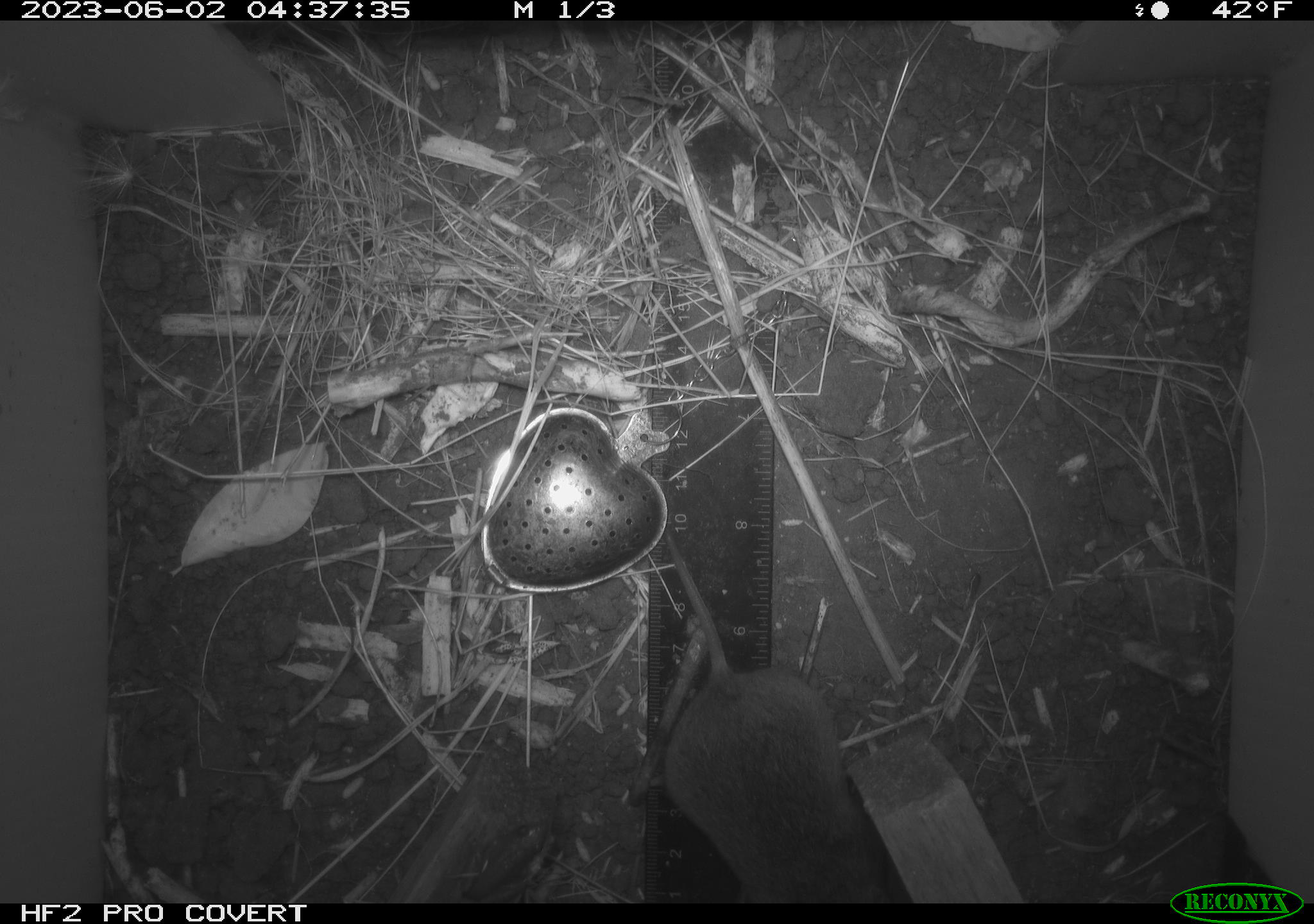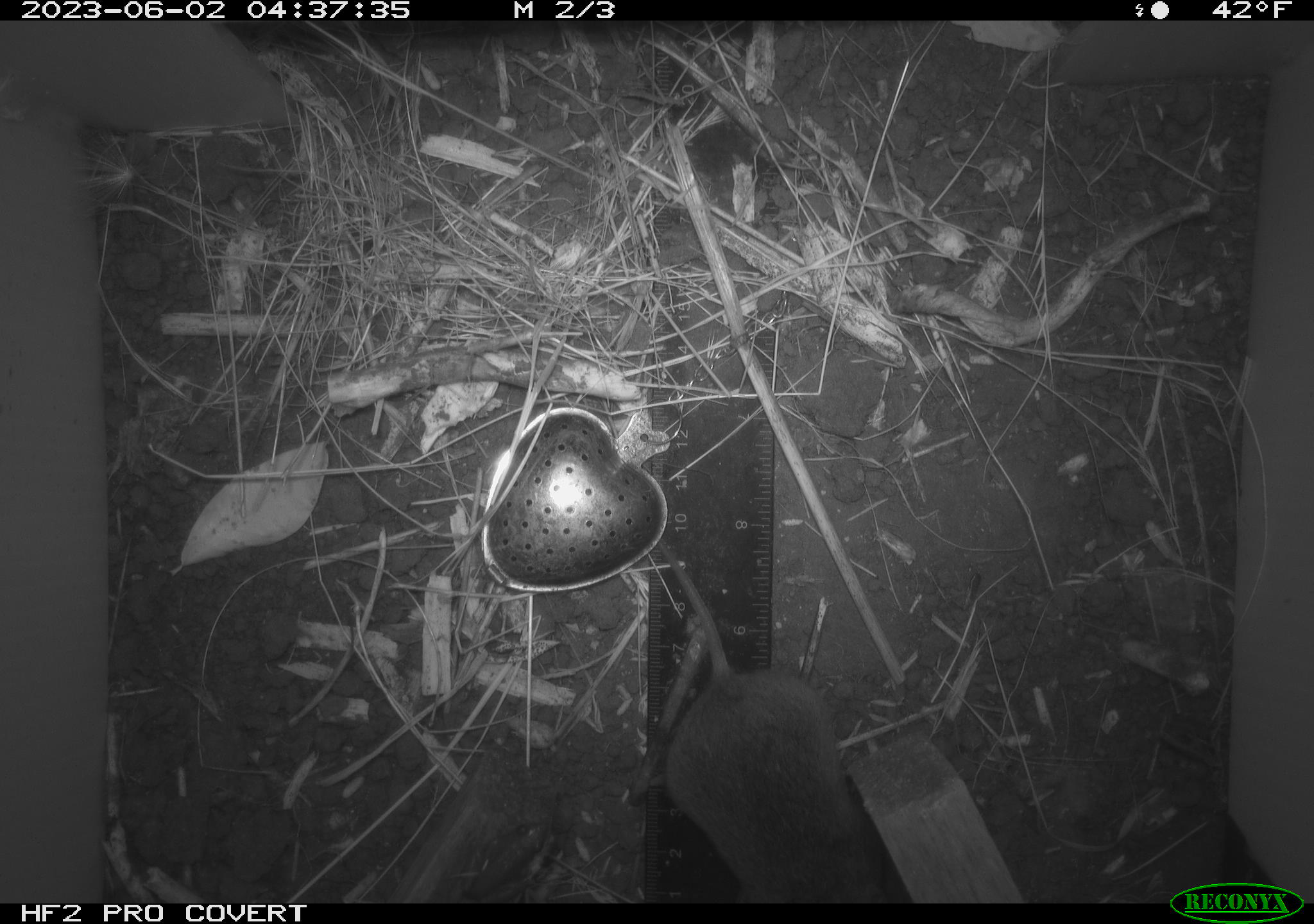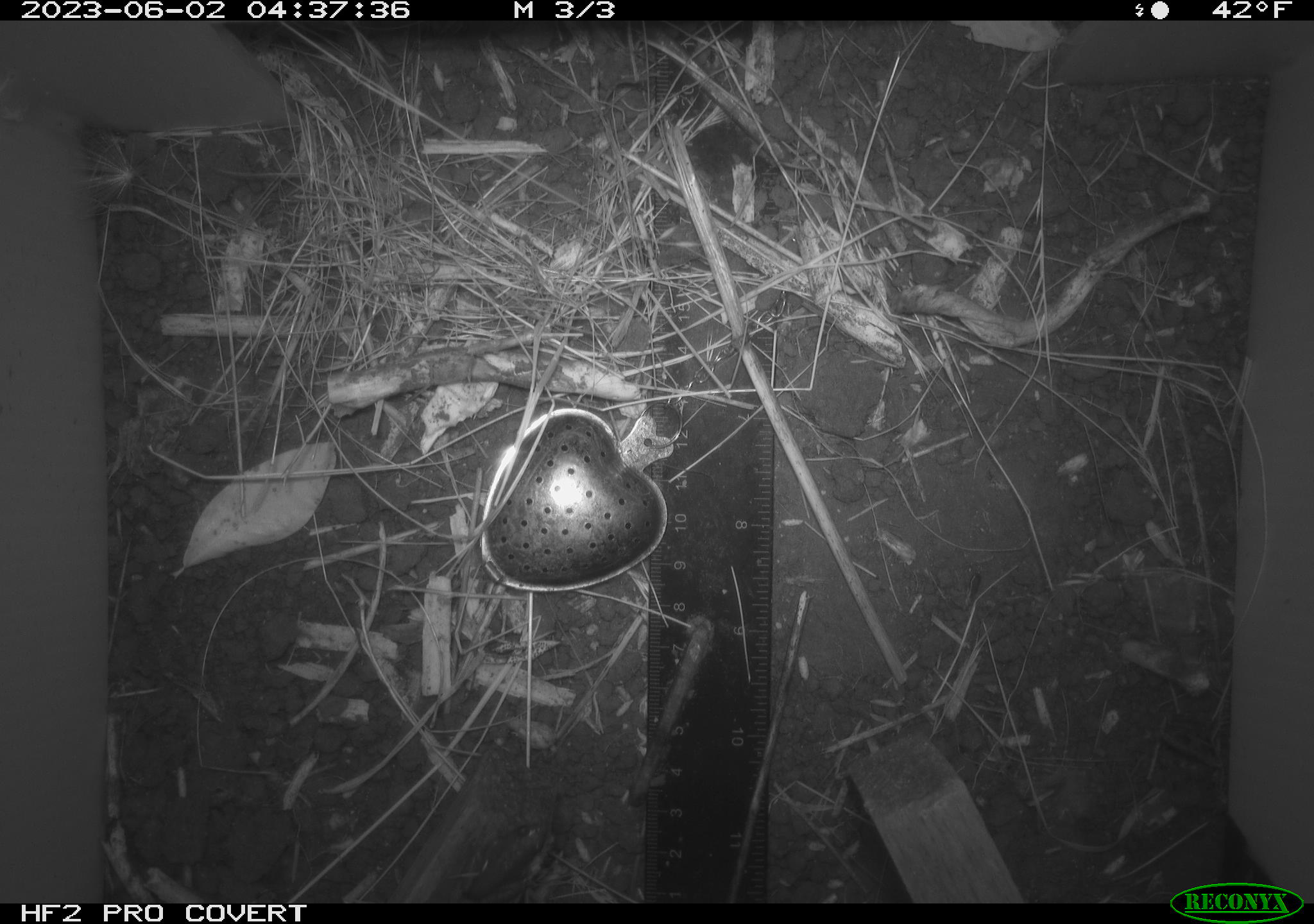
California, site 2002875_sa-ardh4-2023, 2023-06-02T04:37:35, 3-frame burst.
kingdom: Animalia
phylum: Chordata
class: Mammalia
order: Rodentia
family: Cricetidae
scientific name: Arvicolinae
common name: voles, lemmings, and muskrats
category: arvicolinae subfamily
Arvicolinae subfamily (voles, lemmings, and muskrats) (Arvicolinae).